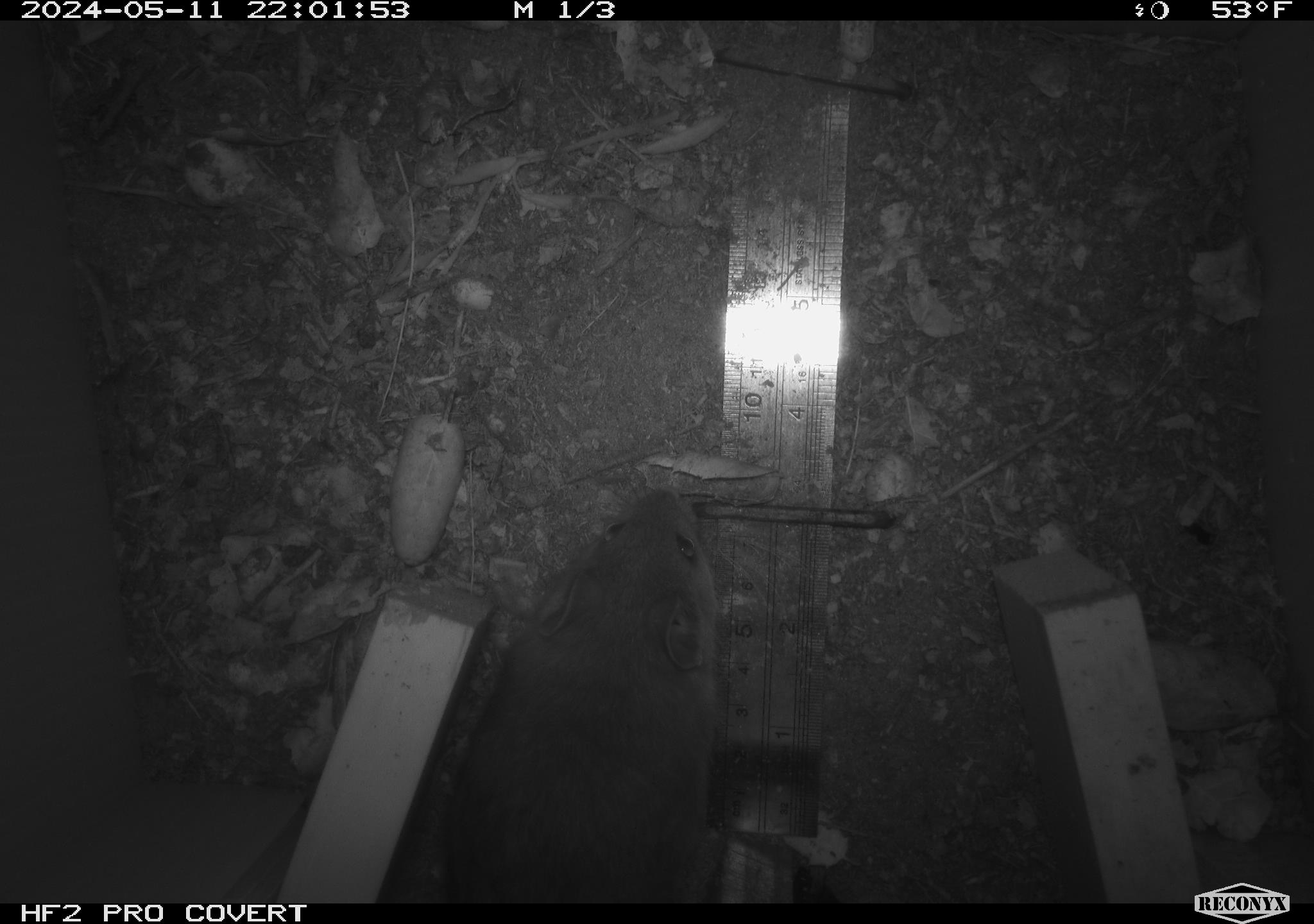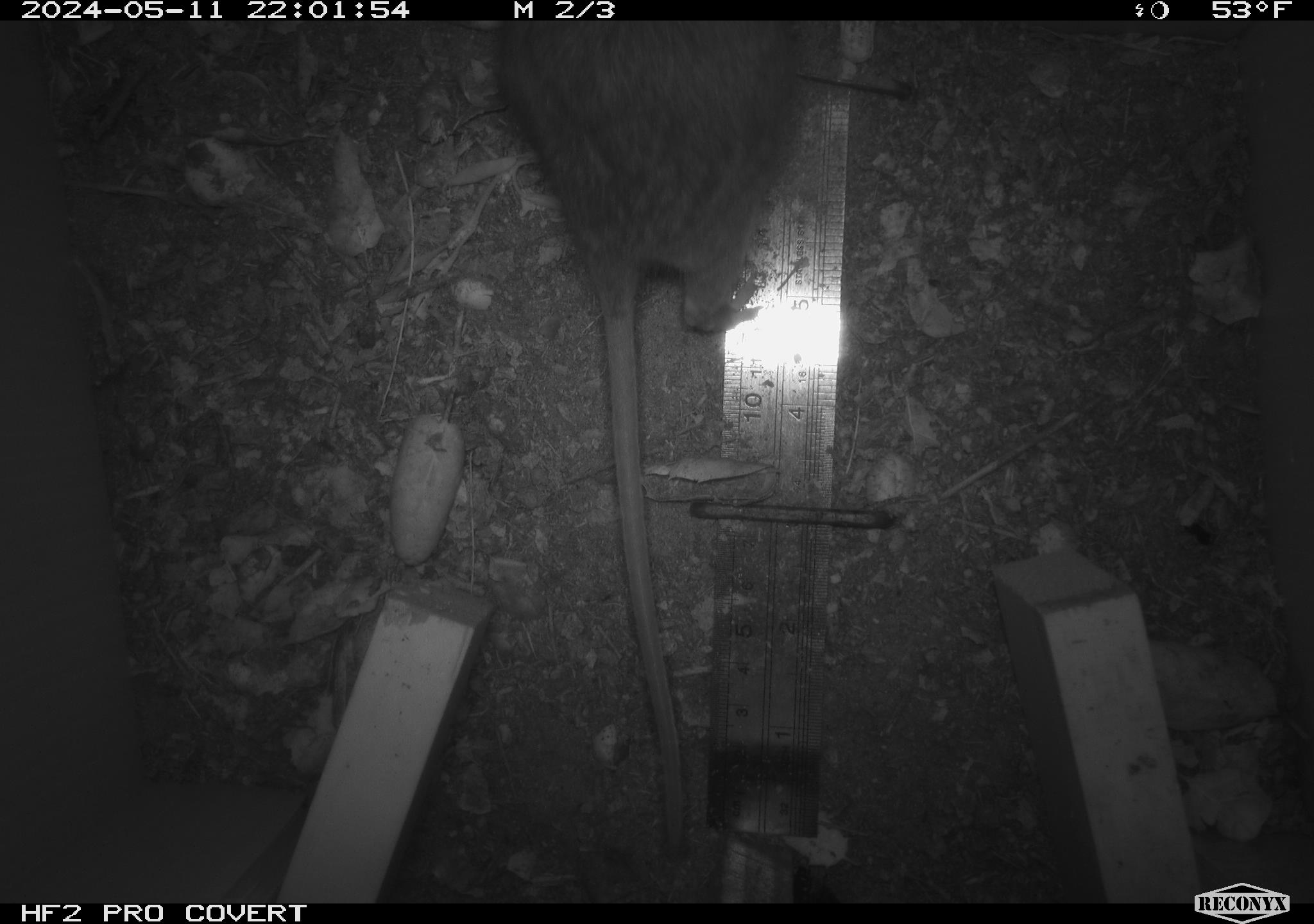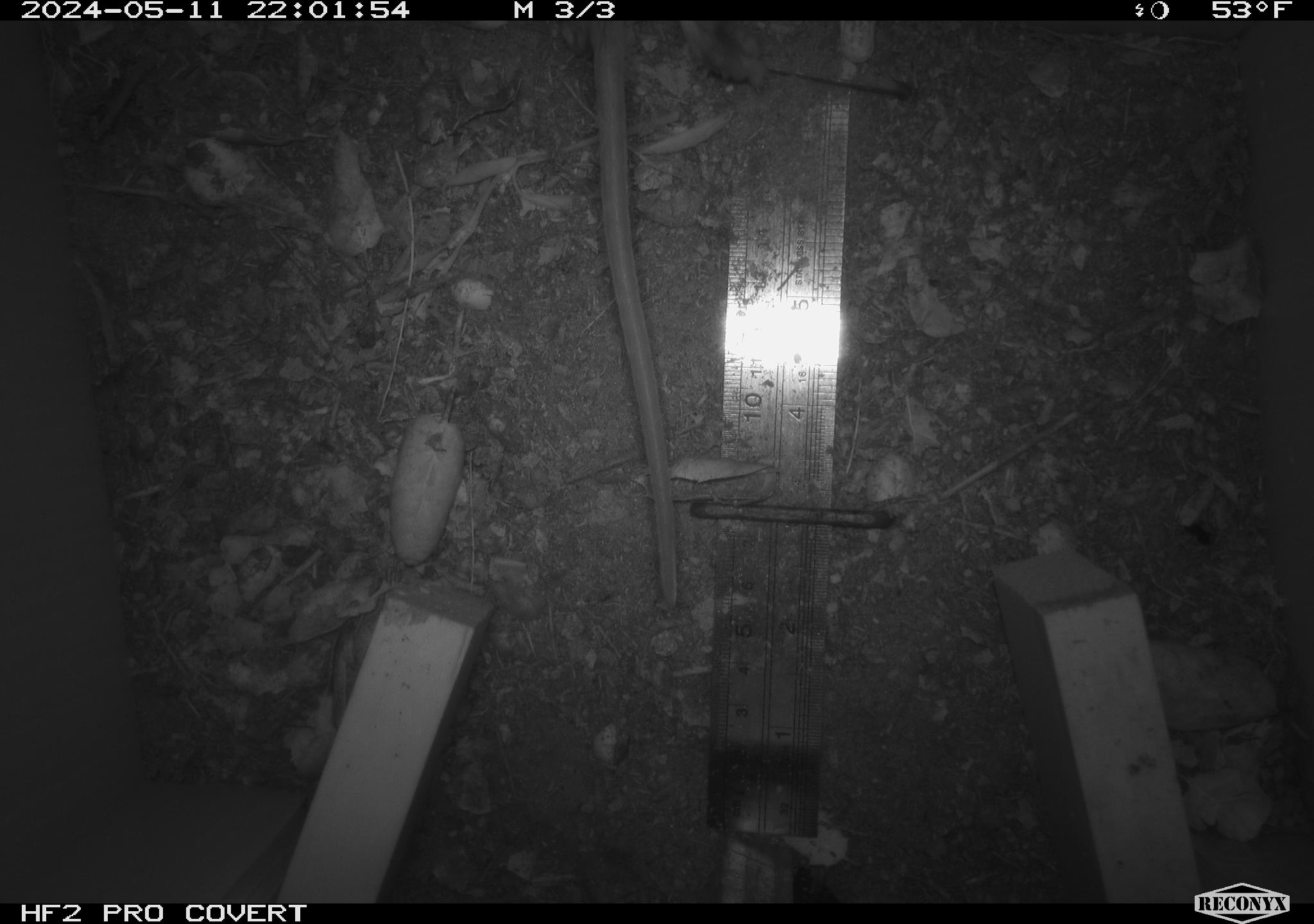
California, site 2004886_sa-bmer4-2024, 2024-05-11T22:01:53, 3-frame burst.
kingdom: Animalia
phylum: Chordata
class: Mammalia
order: Rodentia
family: Muridae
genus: Rattus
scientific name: Rattus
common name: rat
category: rattus species